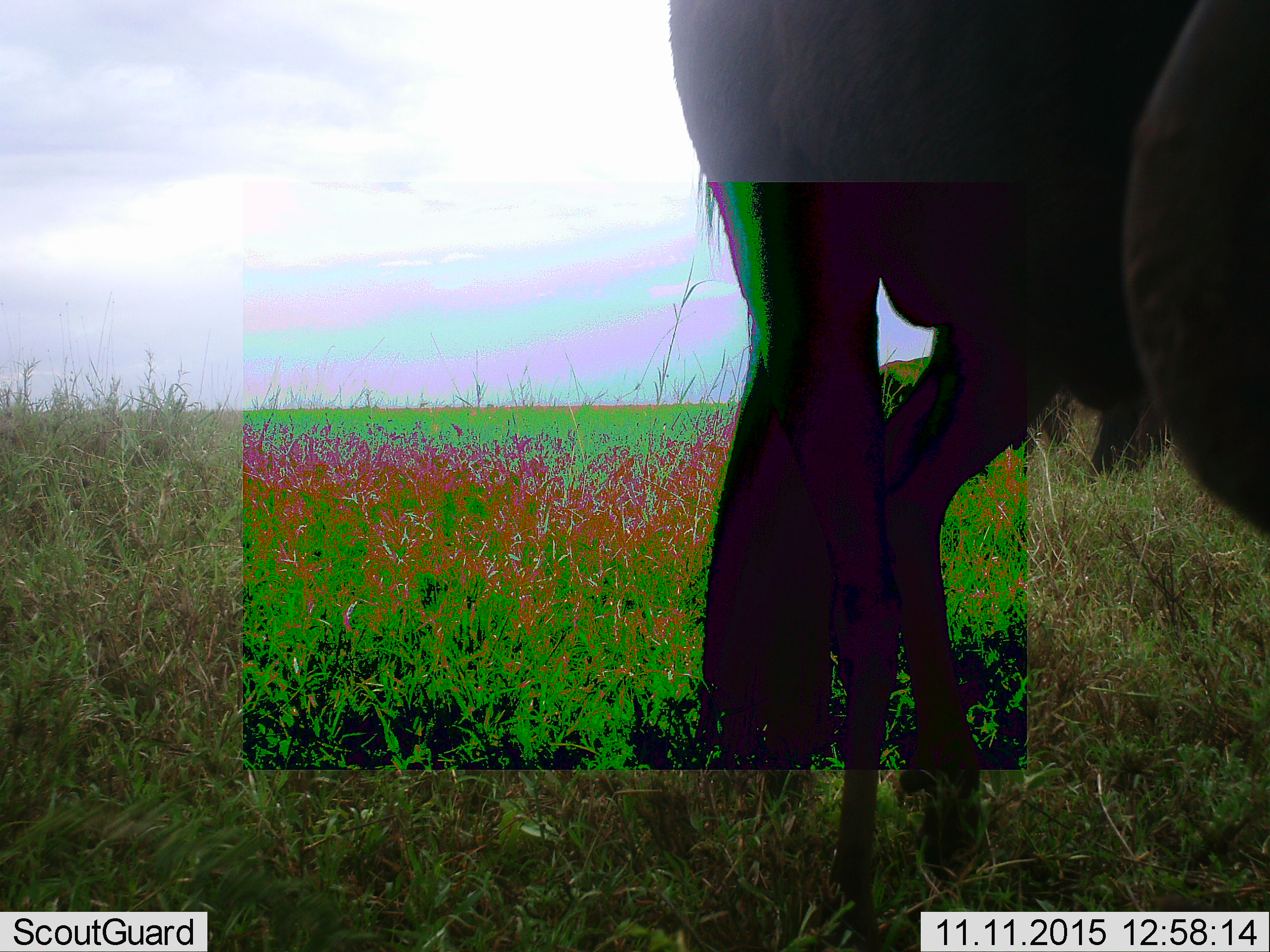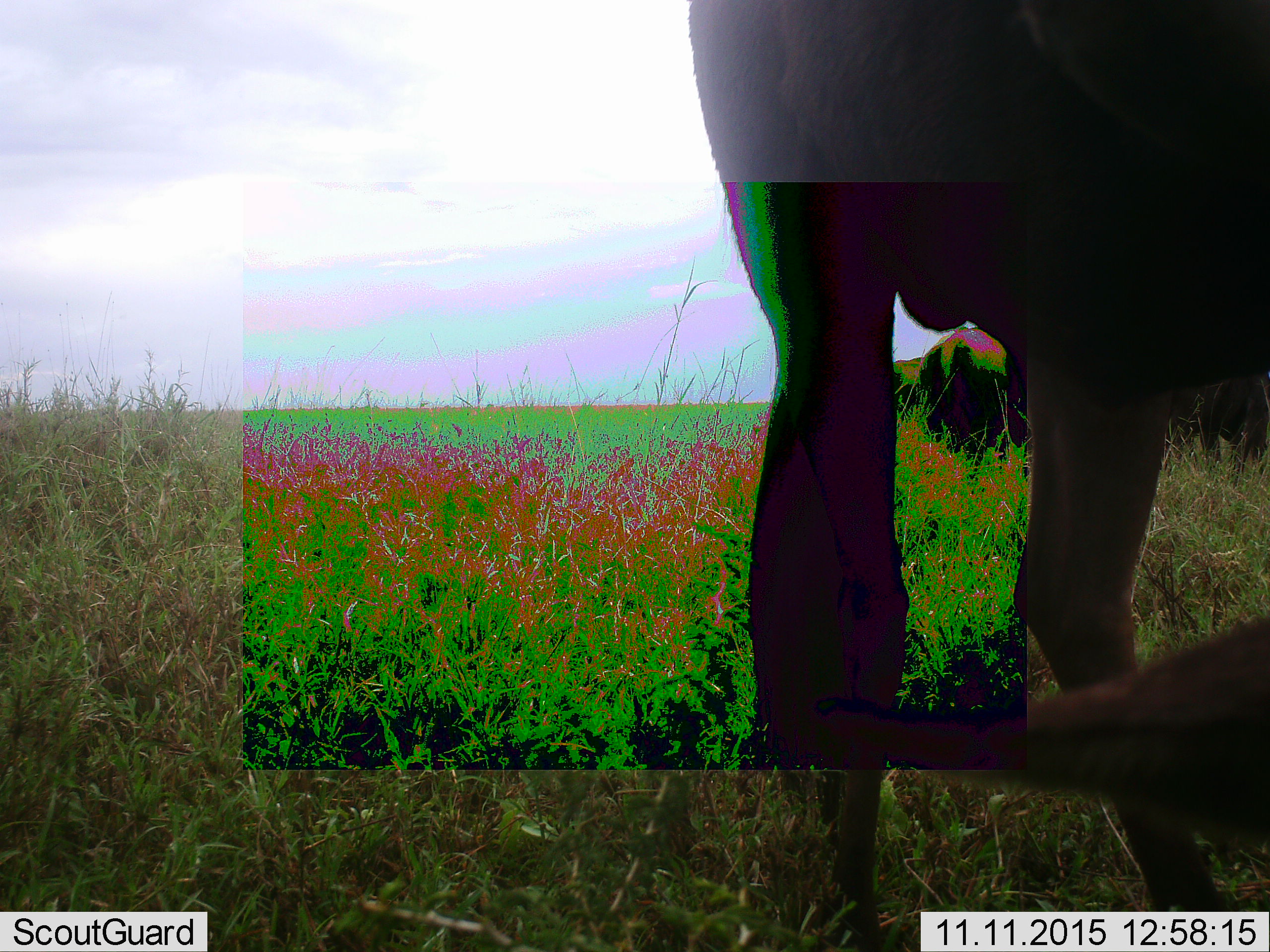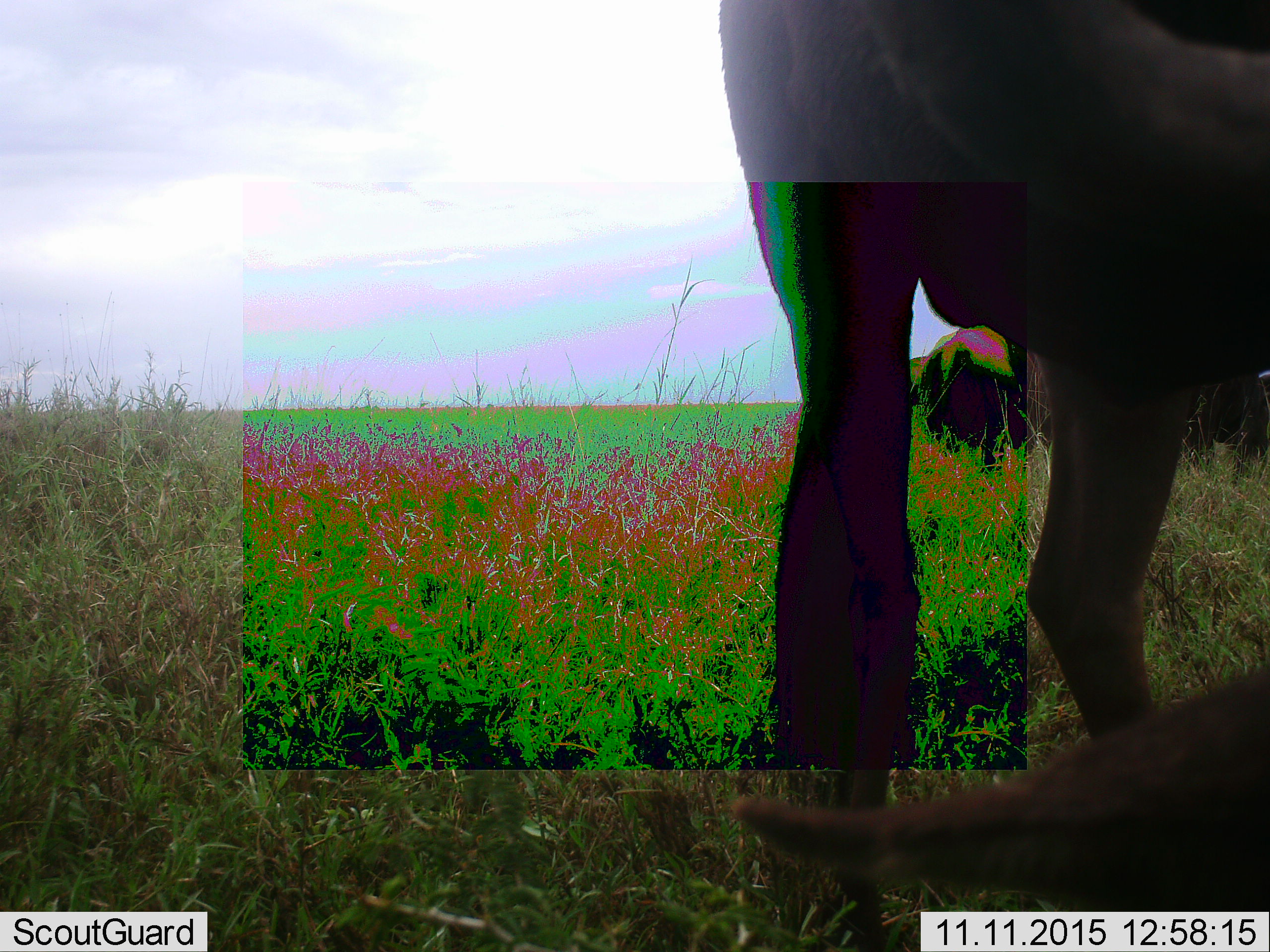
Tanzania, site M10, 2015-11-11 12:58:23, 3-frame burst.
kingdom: Animalia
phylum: Chordata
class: Mammalia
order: Artiodactyla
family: Bovidae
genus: Connochaetes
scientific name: Connochaetes taurinus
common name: blue wildebeest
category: wildebeest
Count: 3.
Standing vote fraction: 75%.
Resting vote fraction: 0%.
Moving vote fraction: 50%.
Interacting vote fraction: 0%.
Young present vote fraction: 0%.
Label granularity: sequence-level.